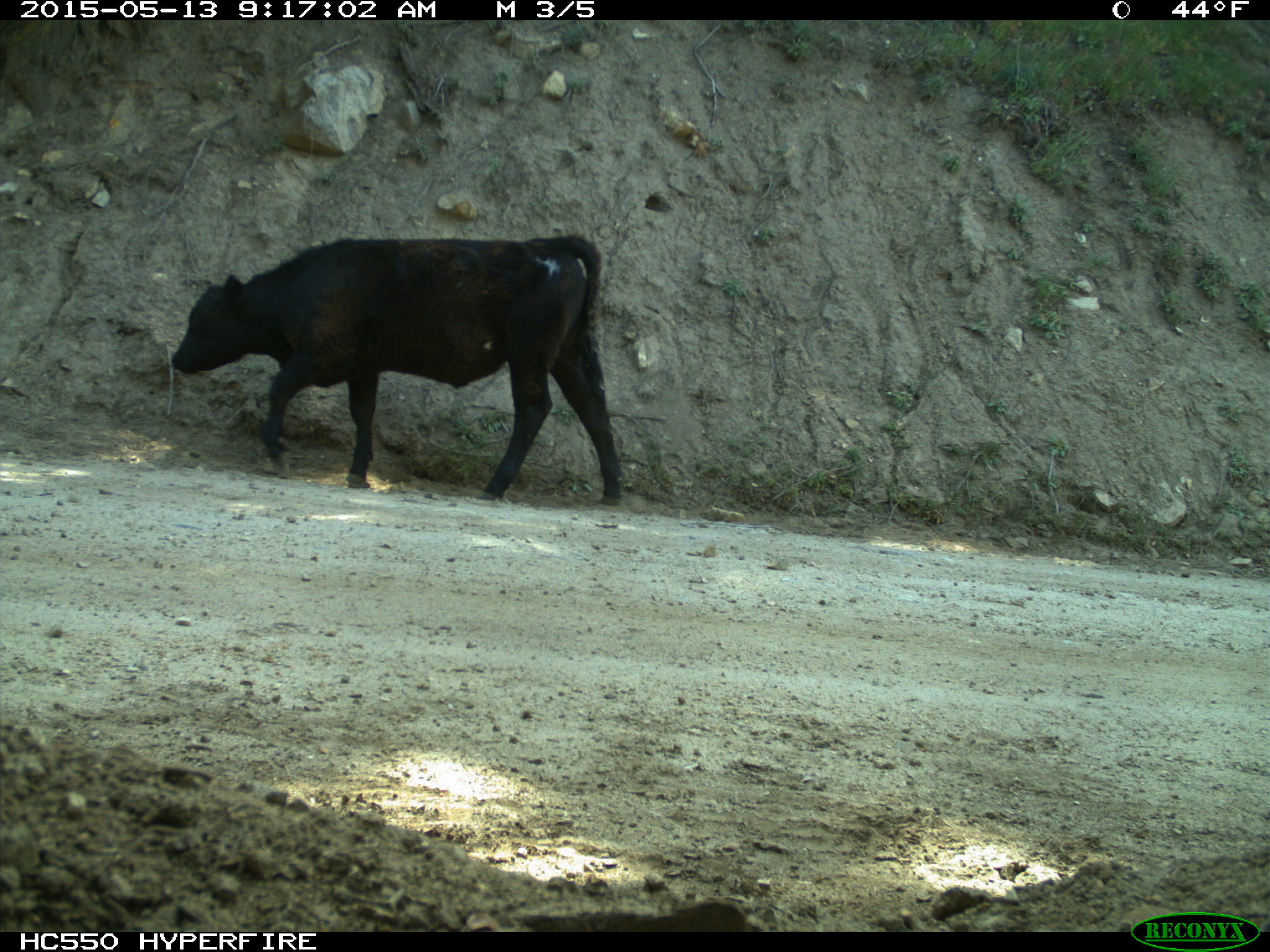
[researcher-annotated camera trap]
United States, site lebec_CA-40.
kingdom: Animalia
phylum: Chordata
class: Mammalia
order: Artiodactyla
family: Bovidae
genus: Bos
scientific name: Bos taurus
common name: domestic cow